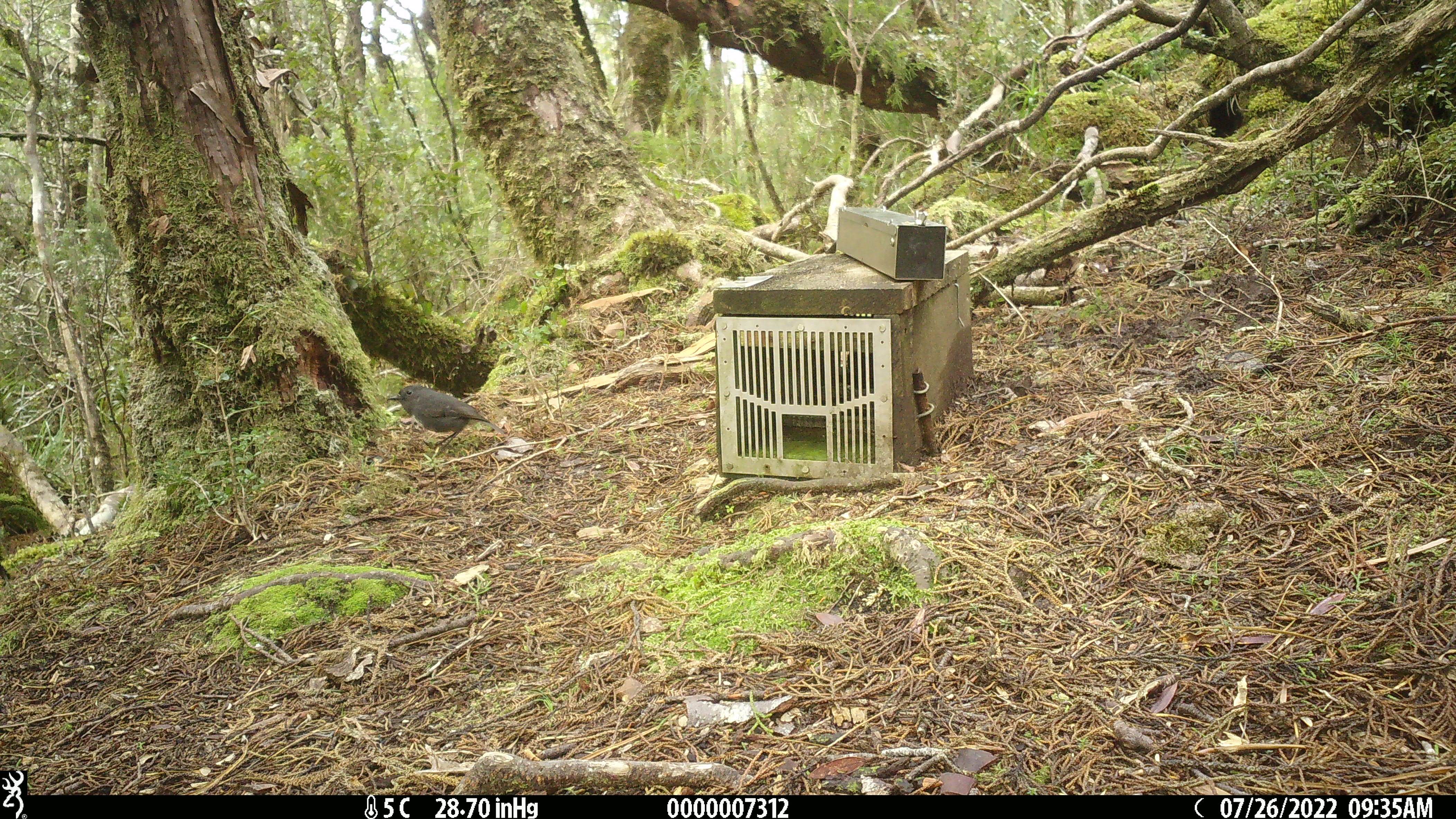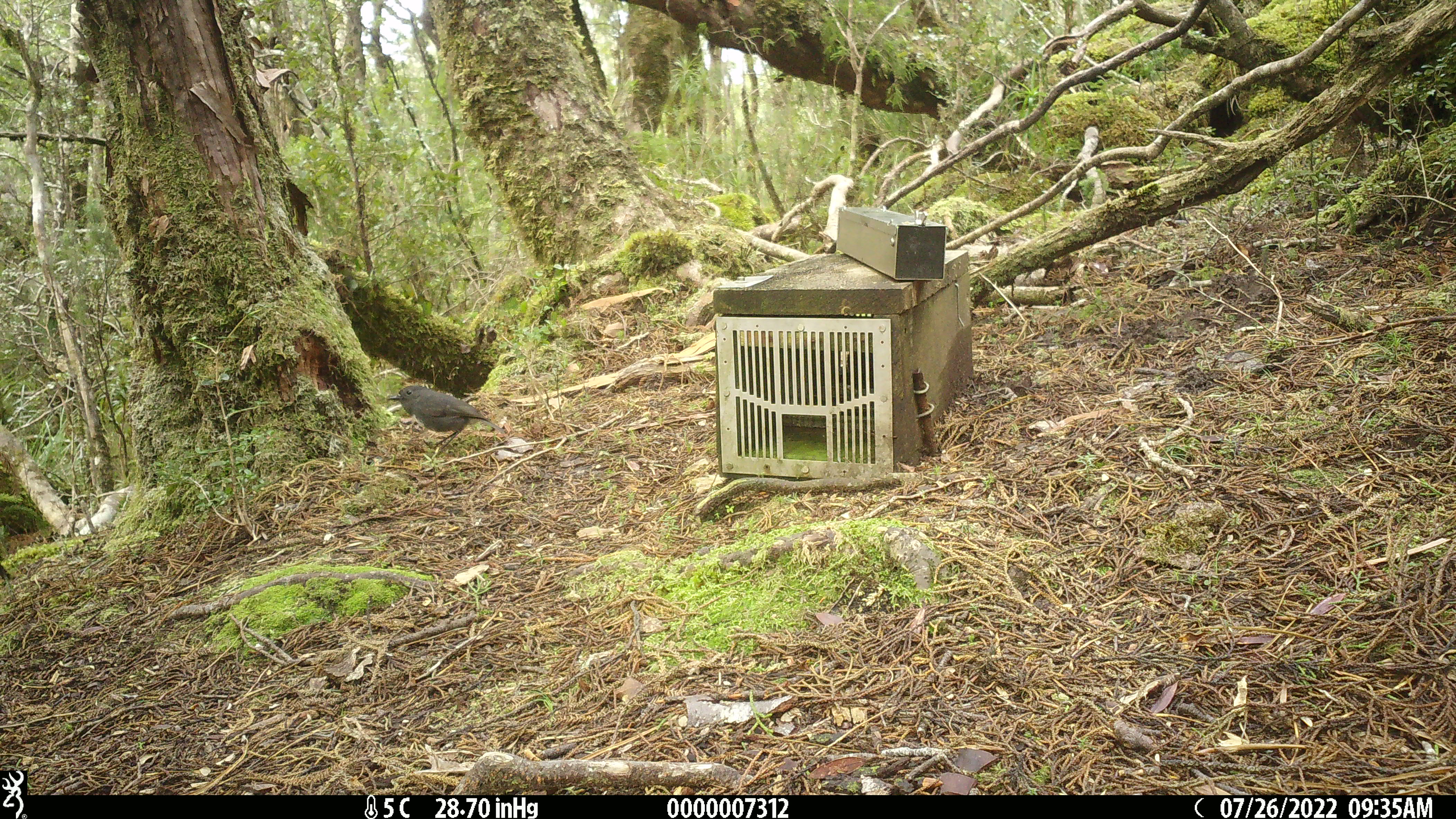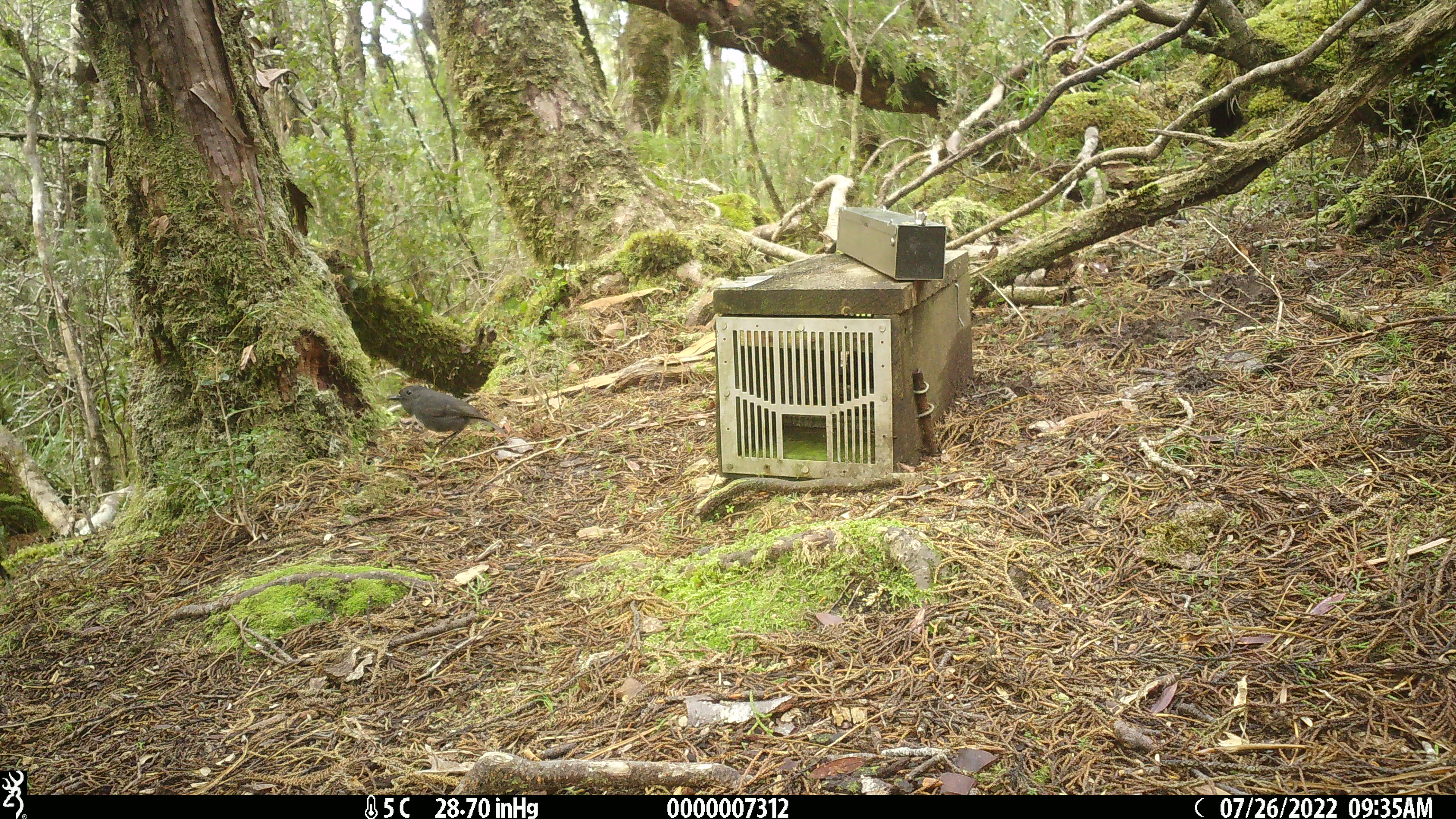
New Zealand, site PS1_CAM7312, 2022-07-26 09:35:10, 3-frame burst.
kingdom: Animalia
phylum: Chordata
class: Aves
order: Passeriformes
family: Petroicidae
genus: Petroica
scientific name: Petroica australis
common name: new zealand robin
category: robin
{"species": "robin (new zealand robin) (Petroica australis)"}